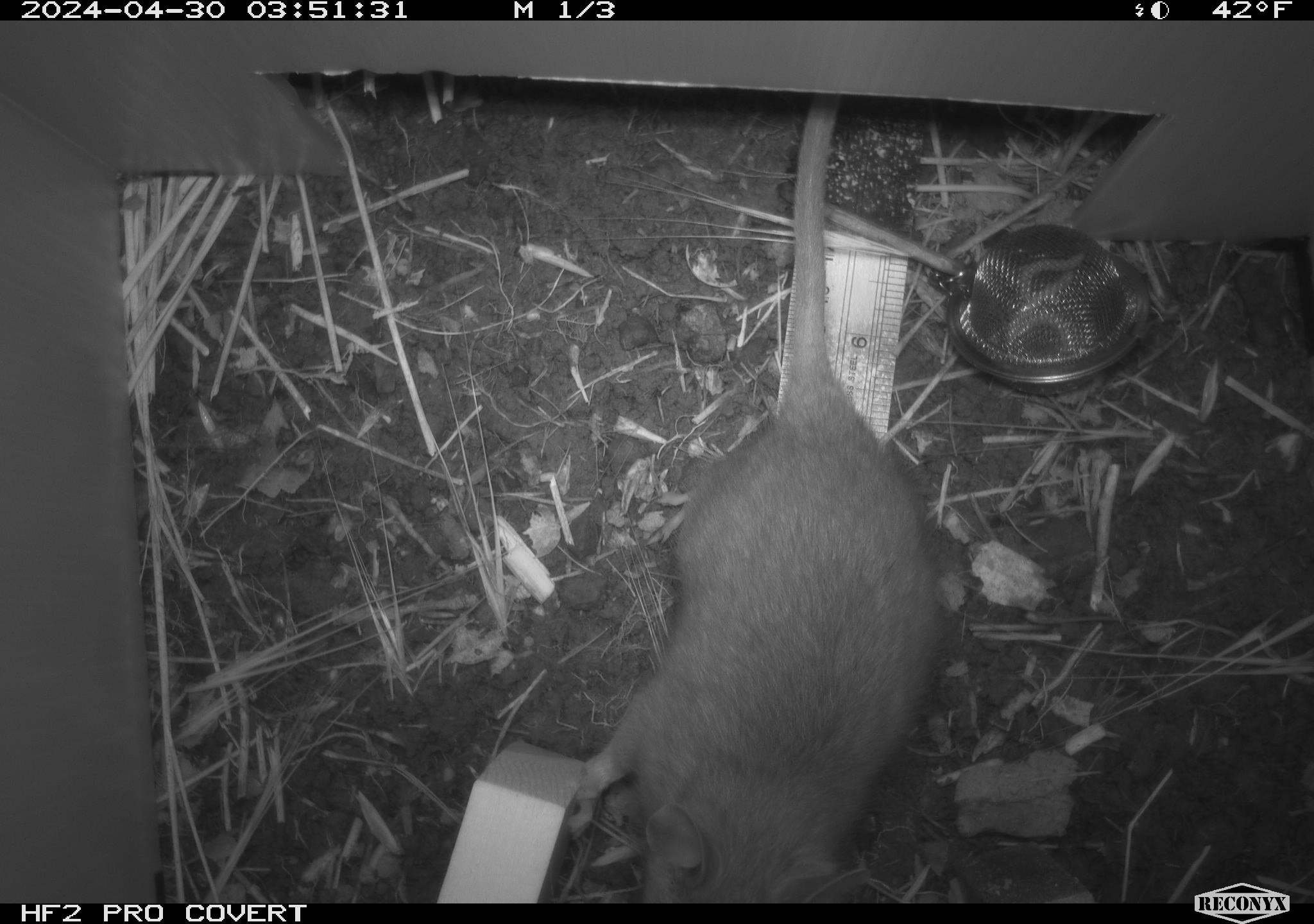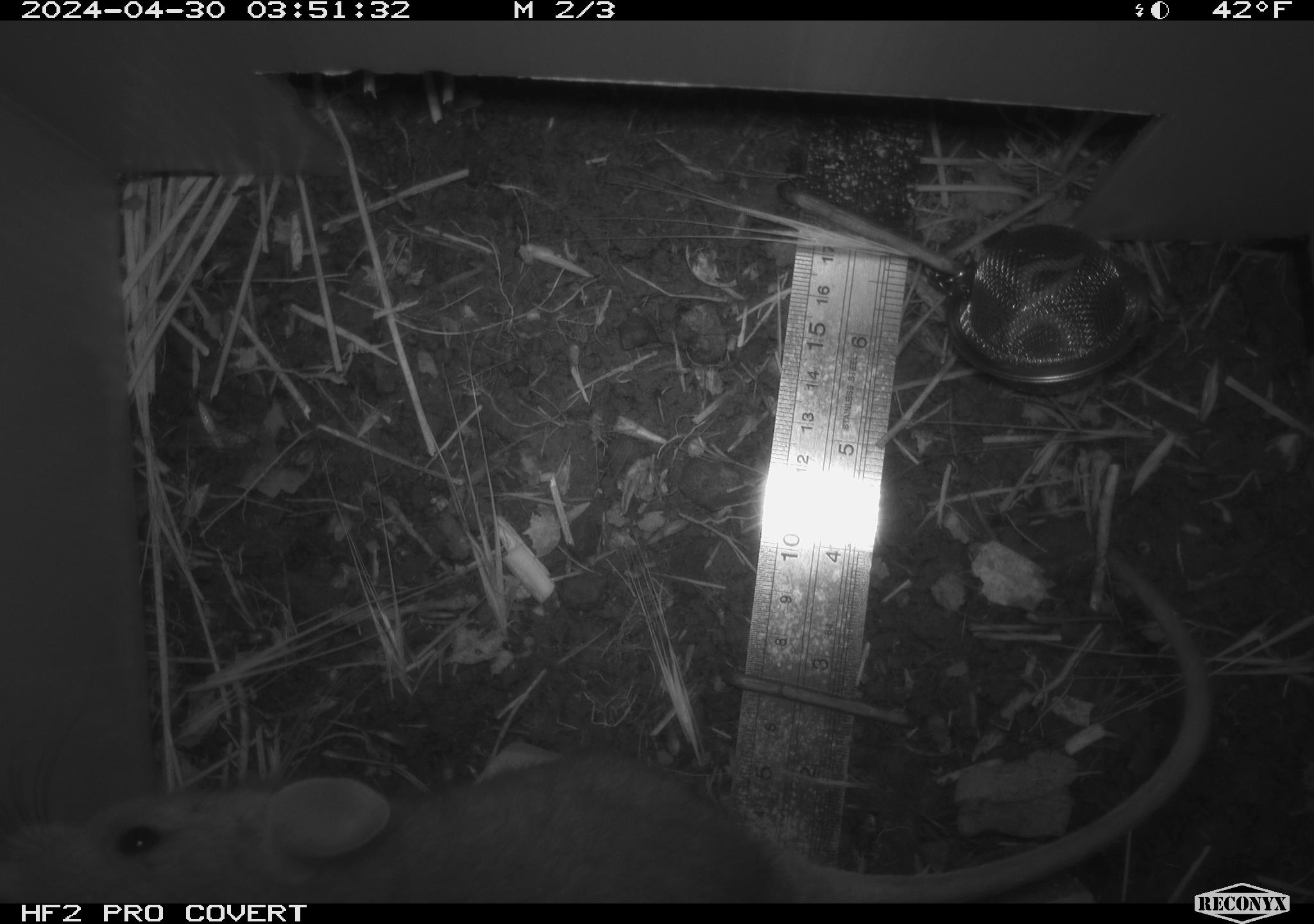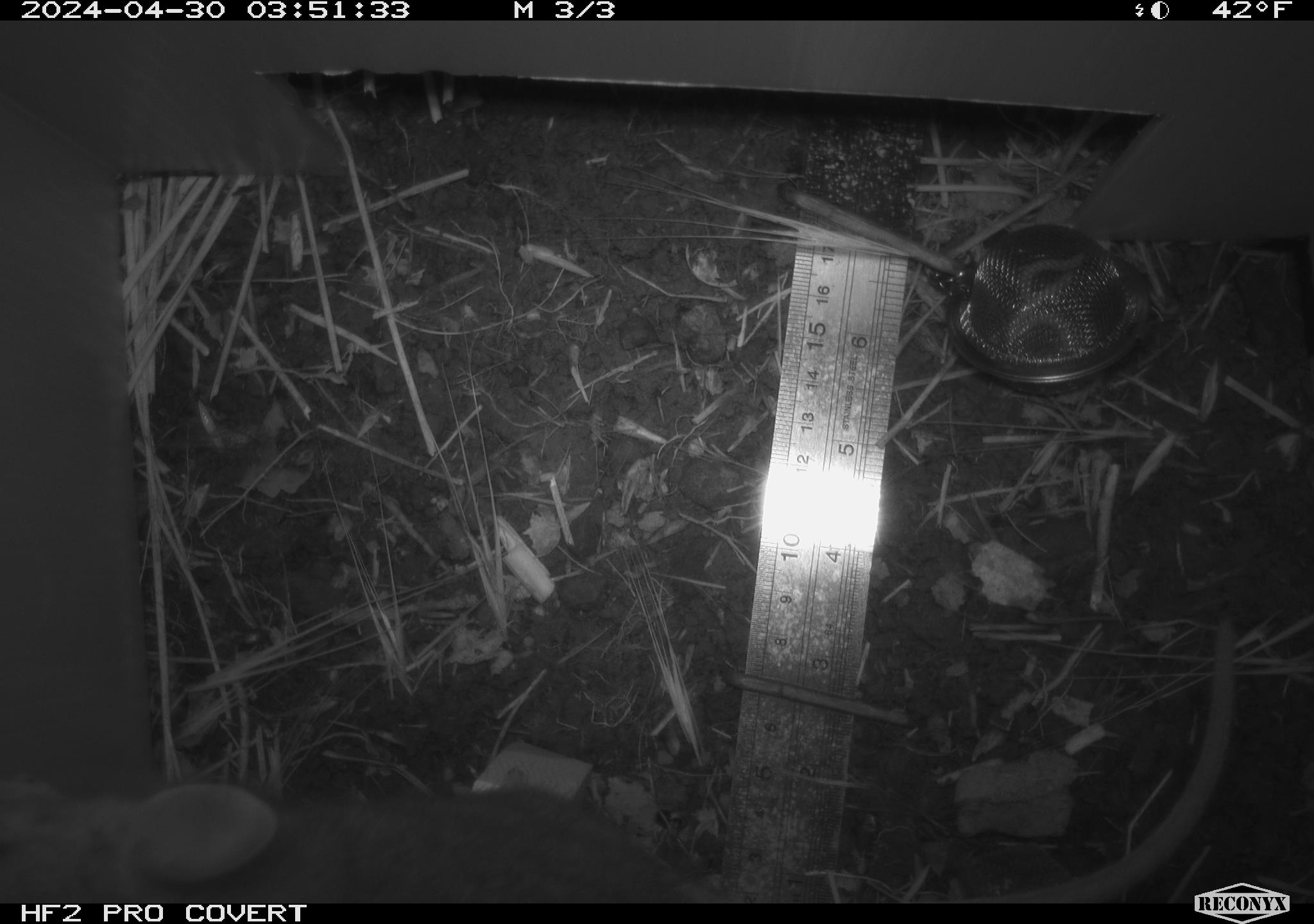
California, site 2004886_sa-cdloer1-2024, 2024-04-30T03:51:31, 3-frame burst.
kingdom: Animalia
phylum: Chordata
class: Mammalia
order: Rodentia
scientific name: Rodentia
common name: woodrat or rat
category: woodrat or rat species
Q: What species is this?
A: Woodrat or rat species (woodrat or rat) (Rodentia).